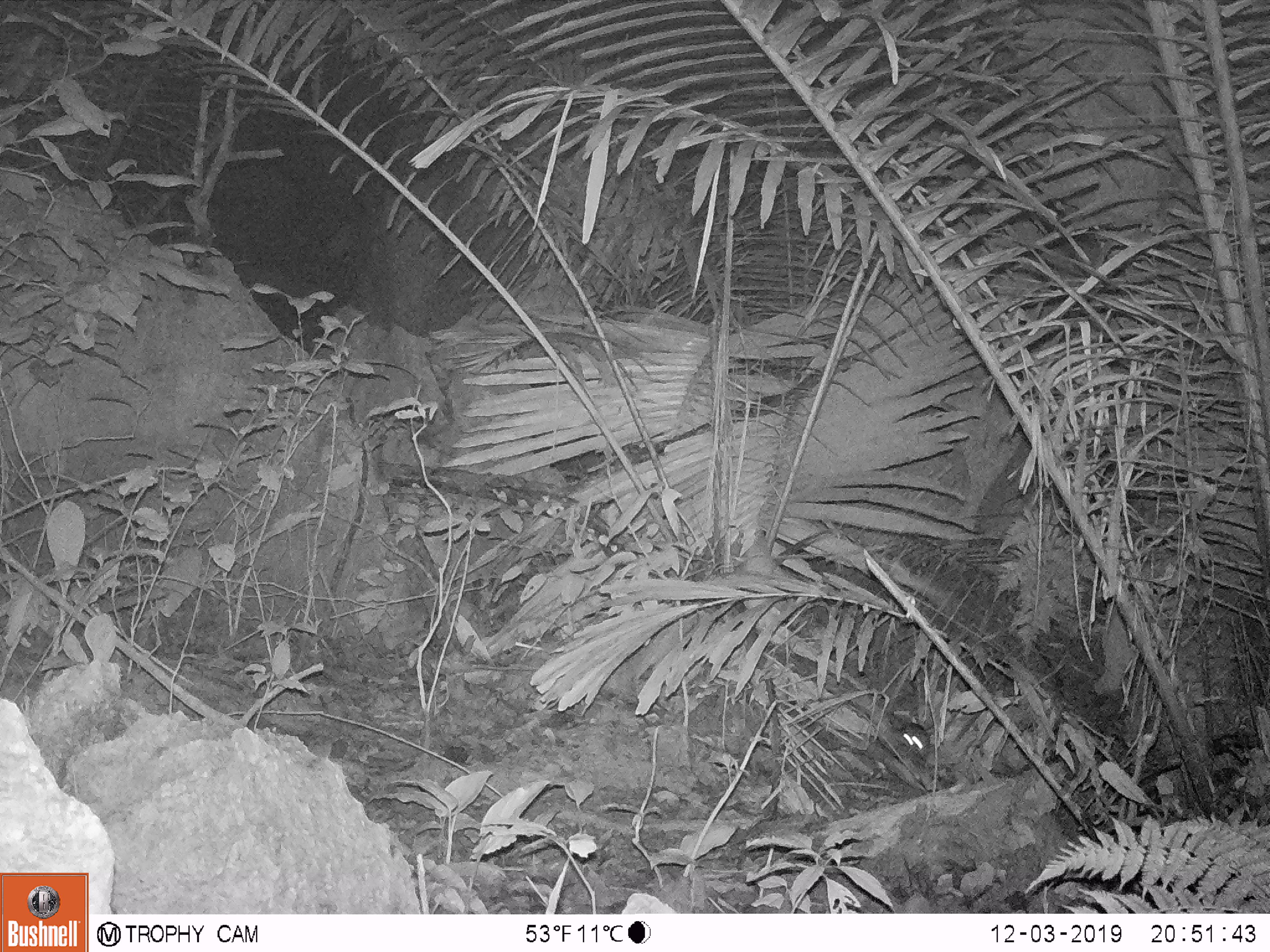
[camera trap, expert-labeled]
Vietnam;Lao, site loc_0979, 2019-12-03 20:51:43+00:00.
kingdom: Animalia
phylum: Chordata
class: Mammalia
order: Rodentia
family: Muridae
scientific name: Muridae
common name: old-world mice and rats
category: unidentified murid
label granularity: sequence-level